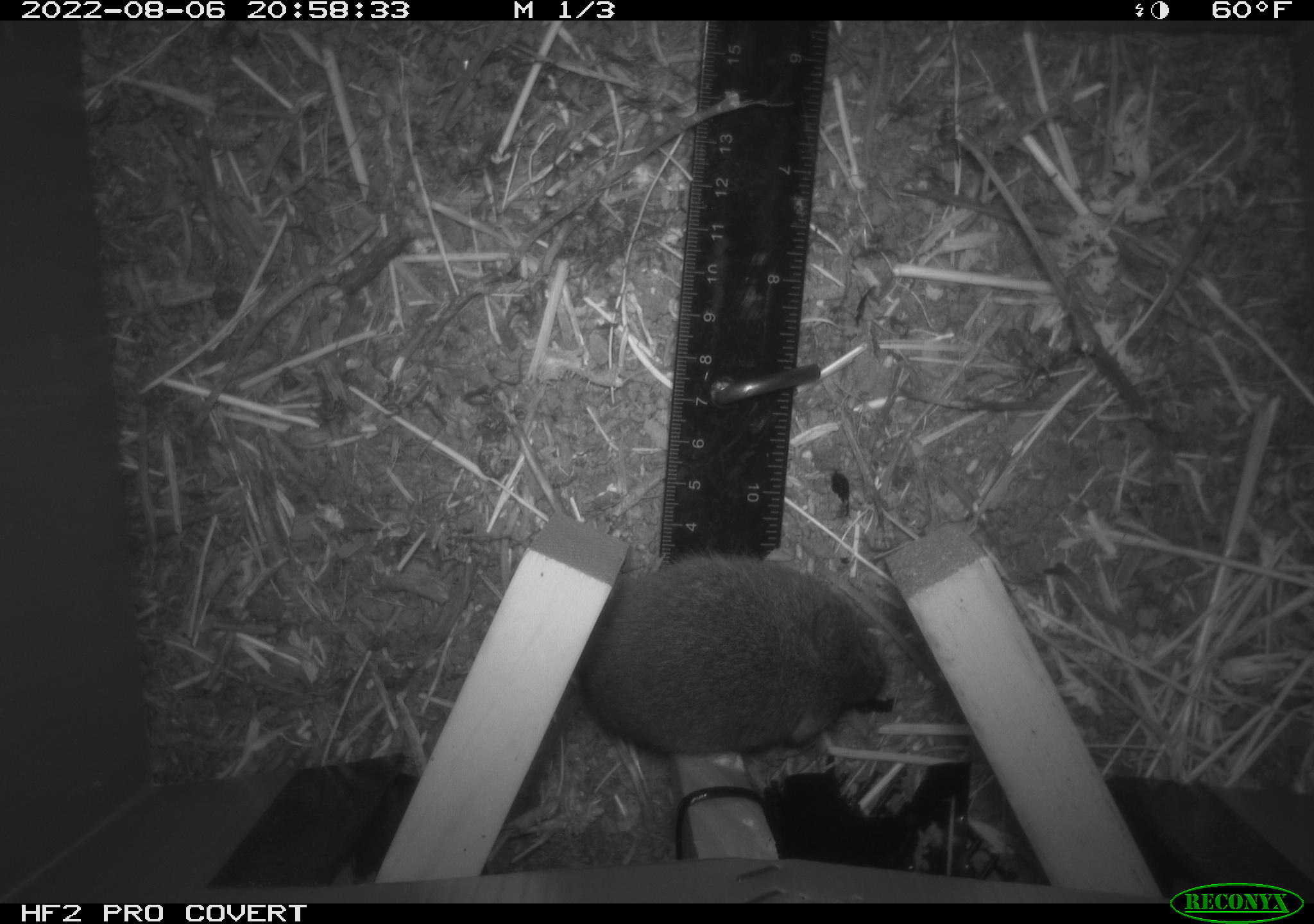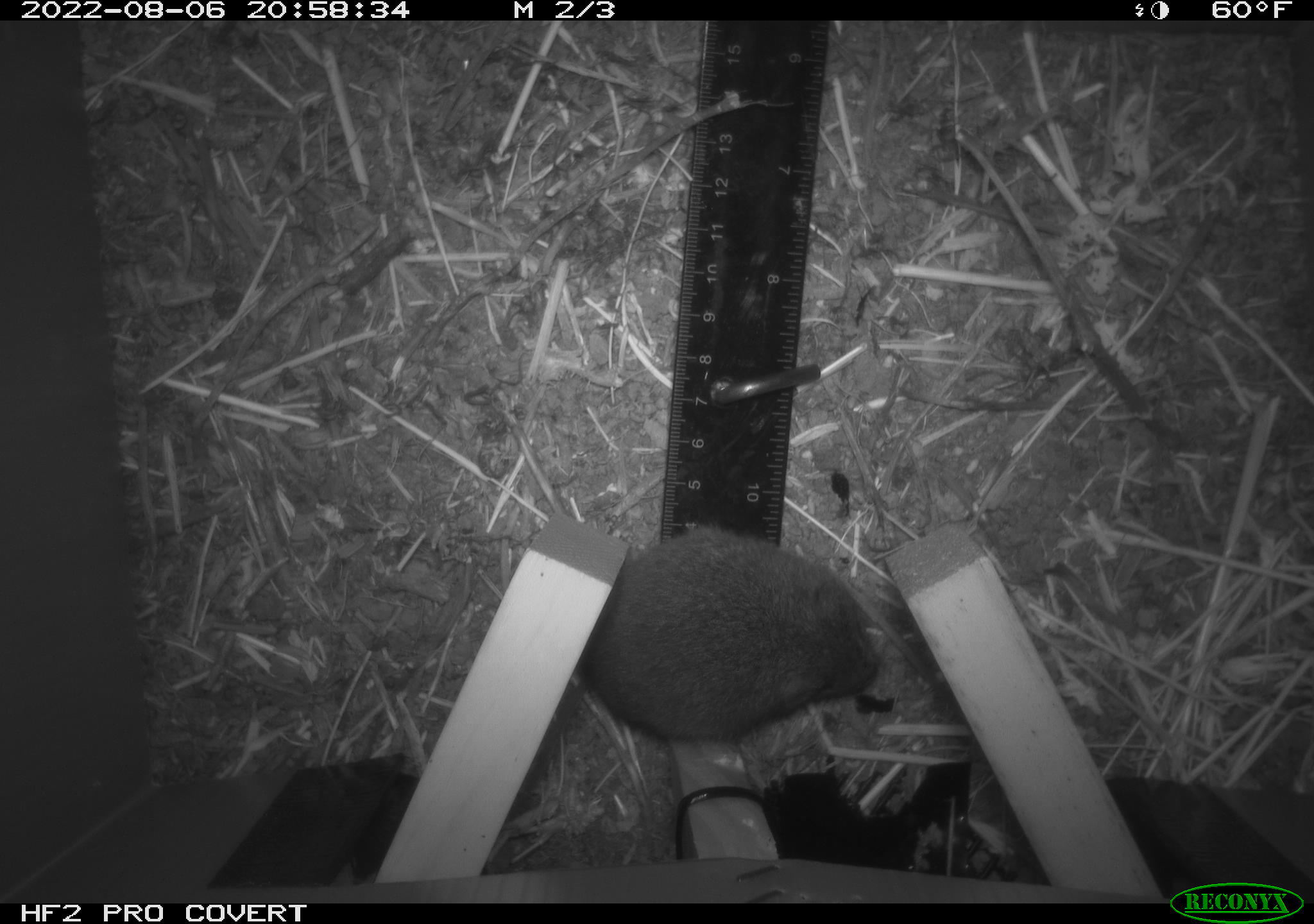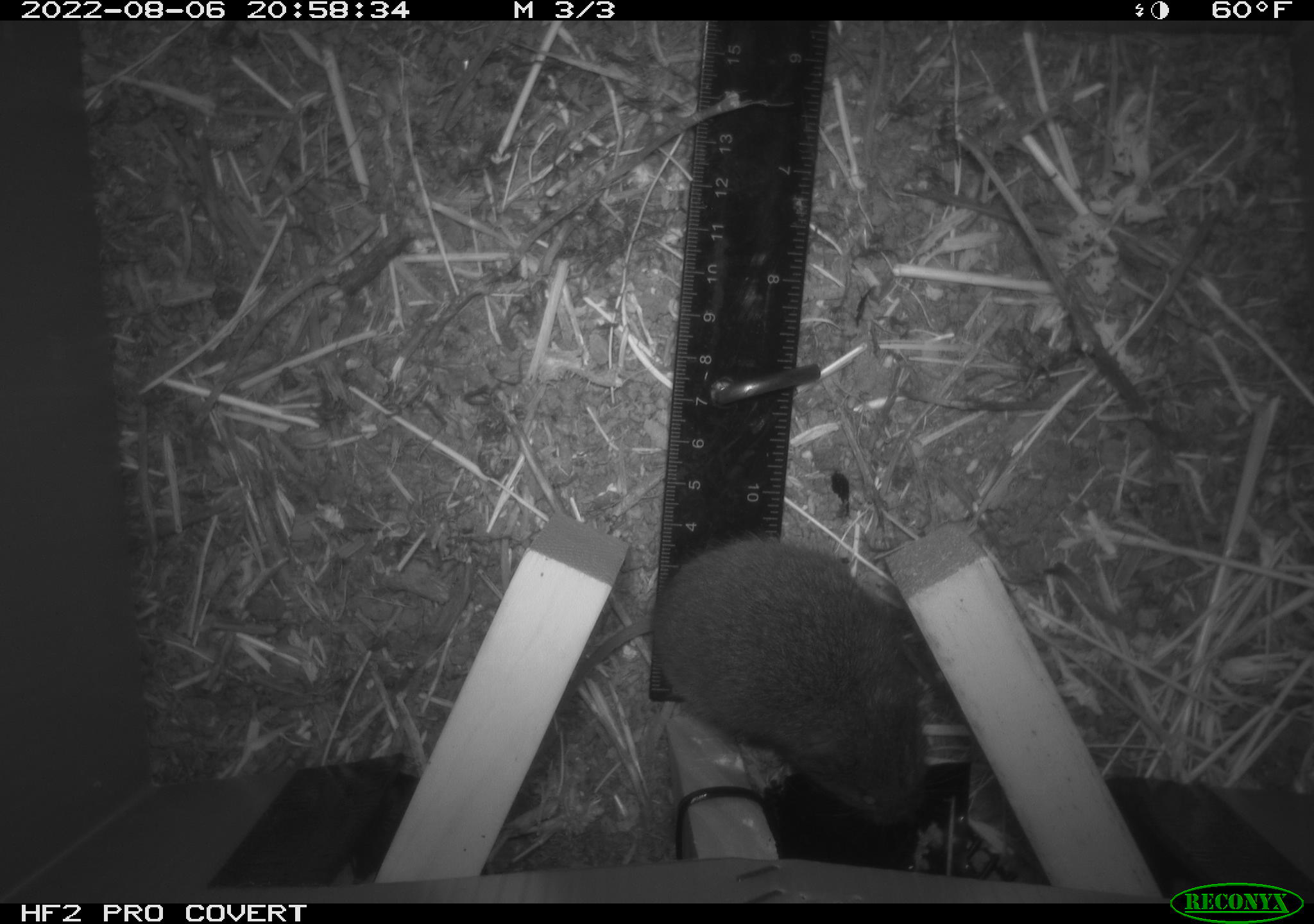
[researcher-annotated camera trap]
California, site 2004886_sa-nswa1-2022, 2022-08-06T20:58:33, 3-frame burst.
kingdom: Animalia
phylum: Chordata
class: Mammalia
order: Rodentia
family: Cricetidae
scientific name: Cricetidae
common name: hamsters, voles, lemmings, and allies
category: cricetidae family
Cricetidae family (hamsters, voles, lemmings, and allies) (Cricetidae).